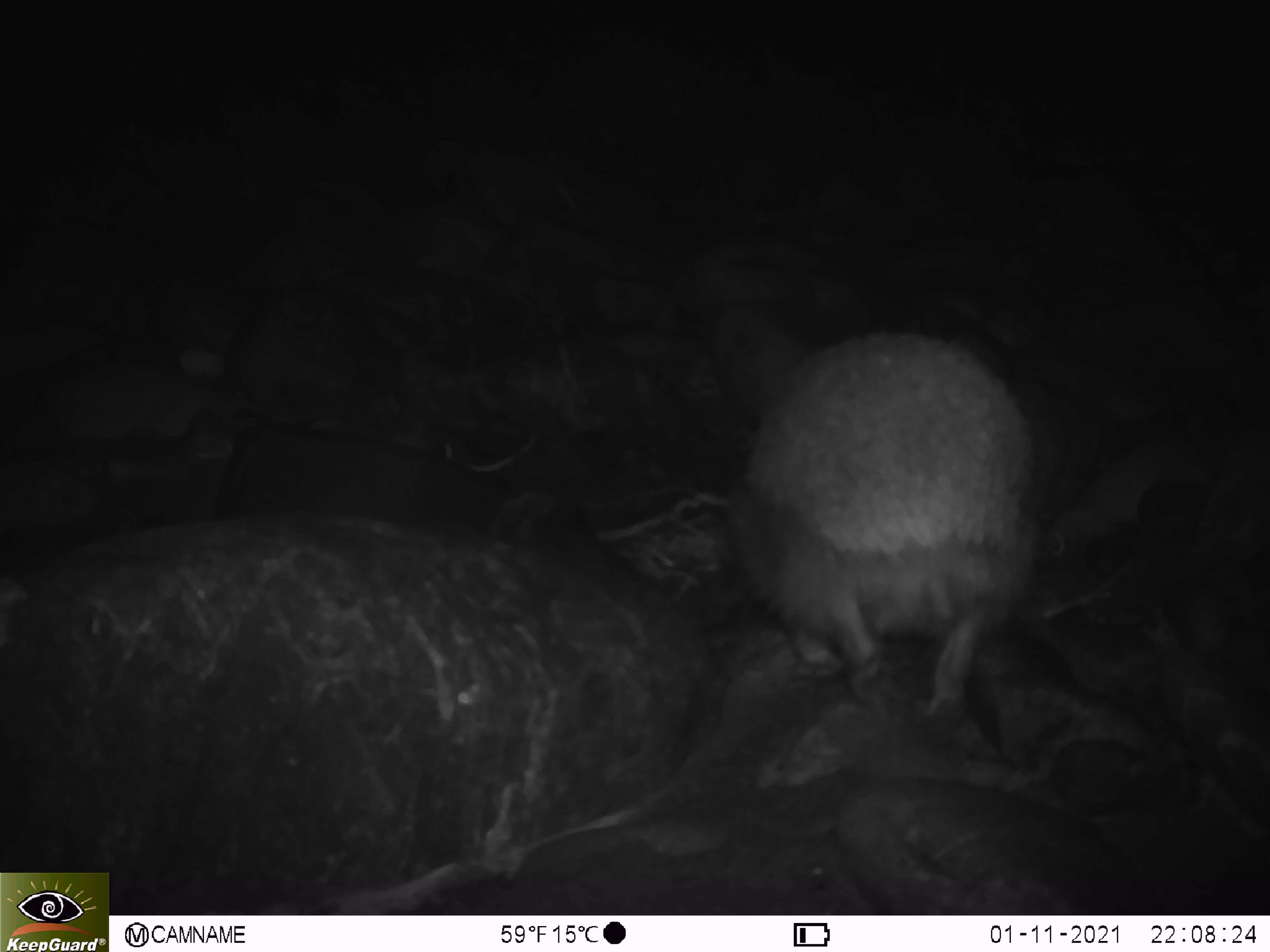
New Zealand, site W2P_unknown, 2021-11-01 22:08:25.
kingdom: Animalia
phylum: Chordata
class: Mammalia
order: Eulipotyphla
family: Erinaceidae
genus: Erinaceus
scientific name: Erinaceus europaeus europaeus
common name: european hedgehog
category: hedgehog